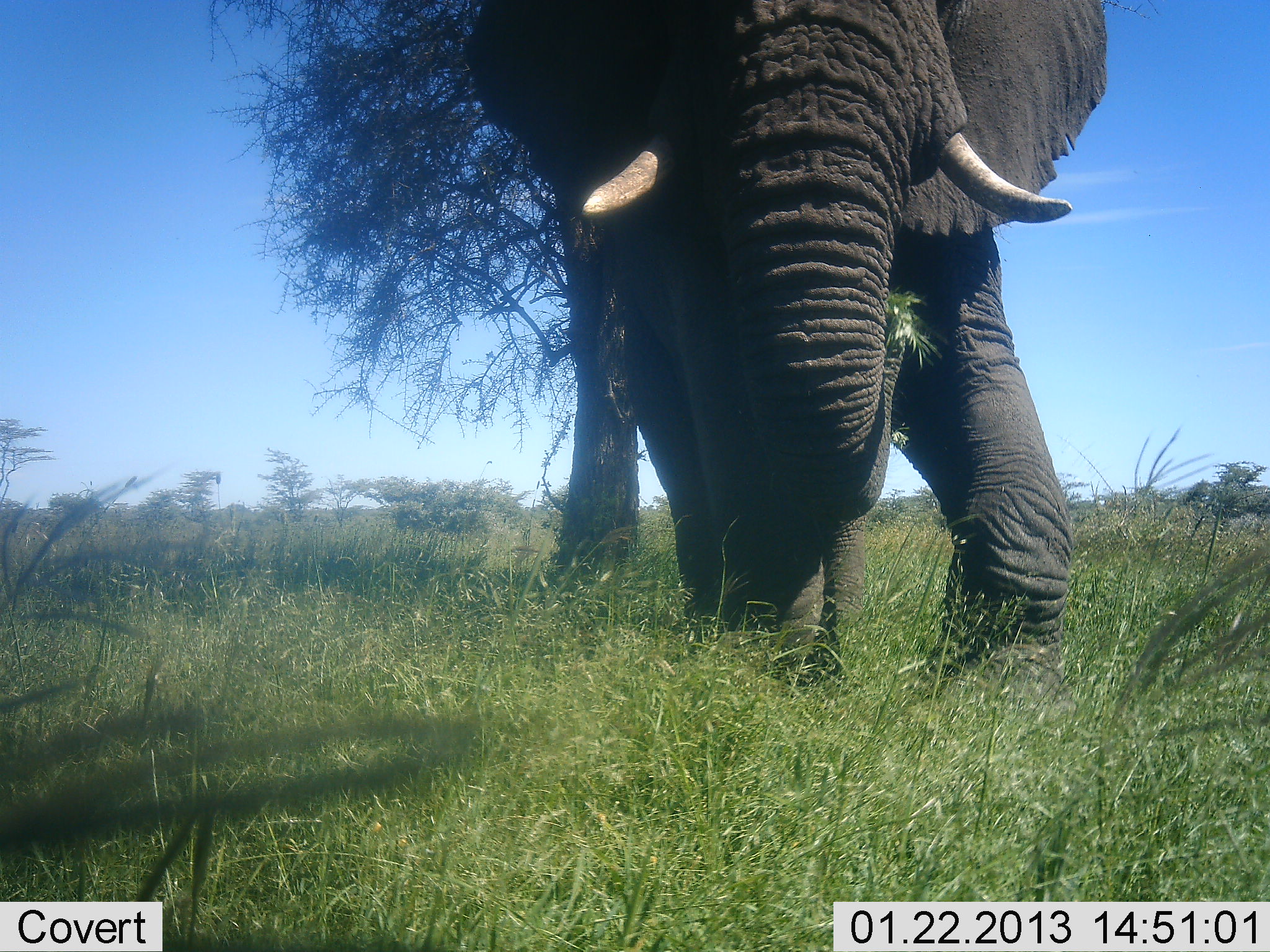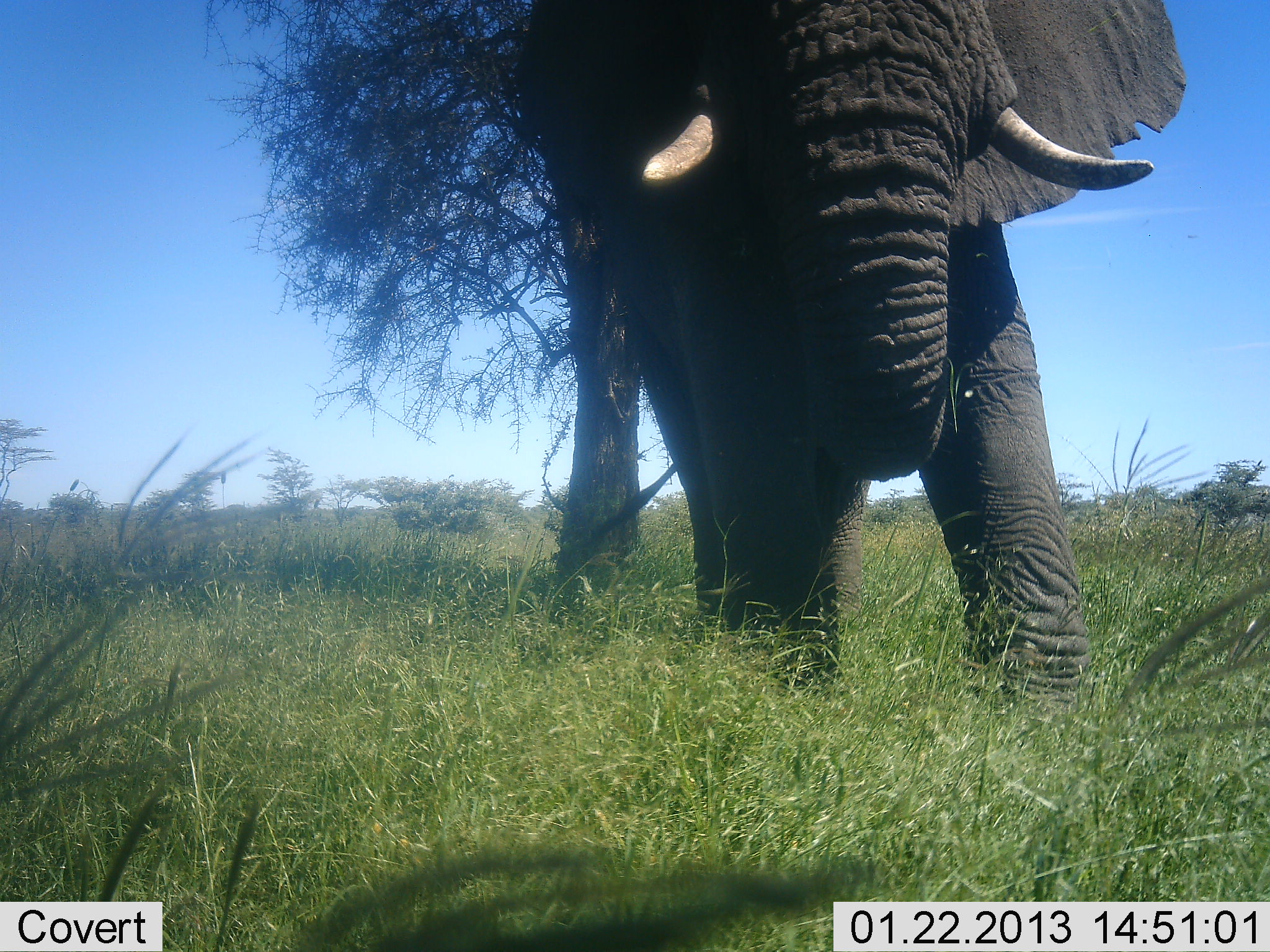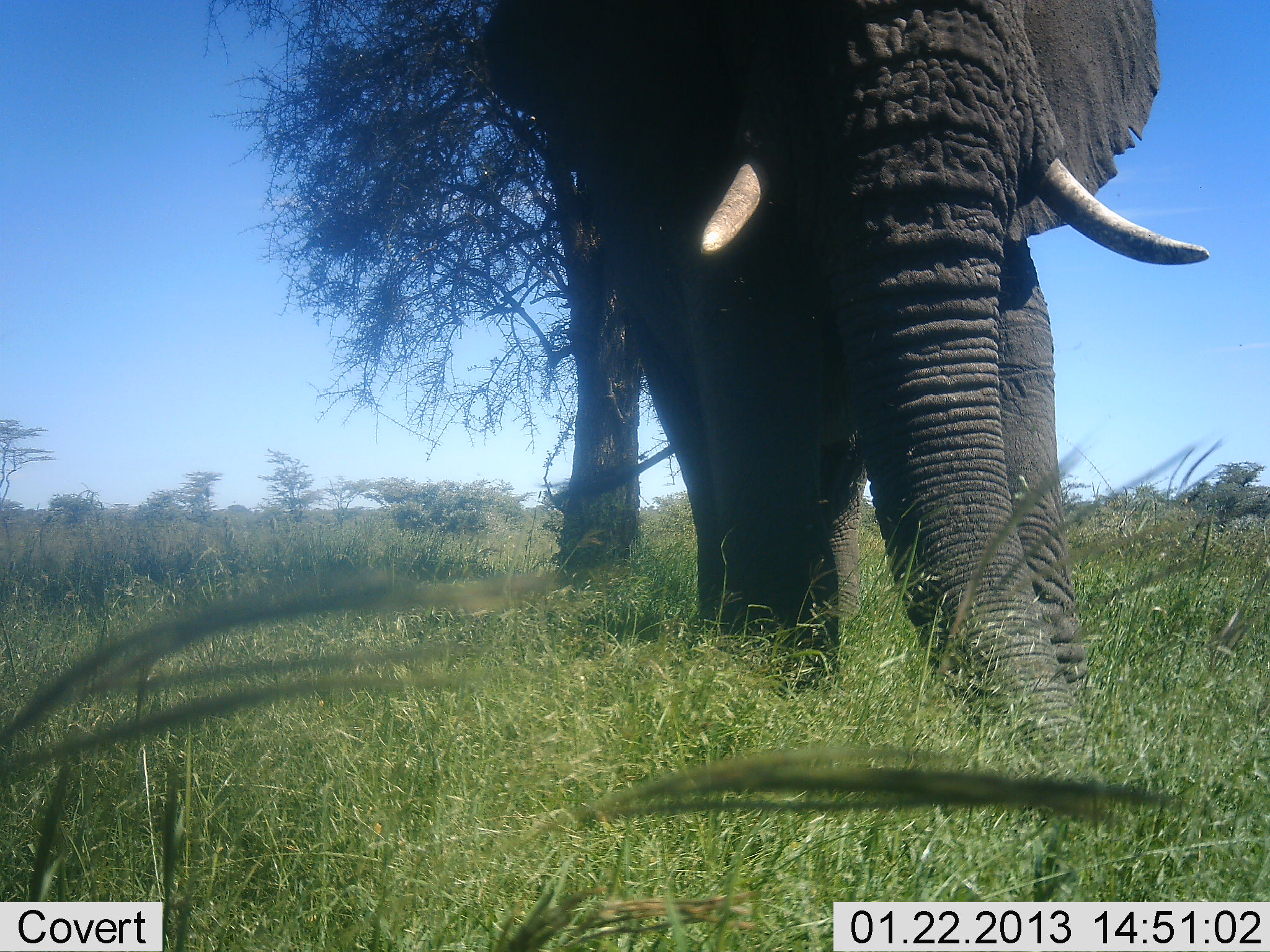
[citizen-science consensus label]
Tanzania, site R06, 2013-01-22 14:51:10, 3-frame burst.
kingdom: Animalia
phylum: Chordata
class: Mammalia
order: Proboscidea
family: Elephantidae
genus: Loxodonta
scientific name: Loxodonta africana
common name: african bush elephant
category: elephant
Elephant (african bush elephant) (Loxodonta africana), count 1. Behavior (volunteer vote fractions): standing 25%, resting 0%, moving 20%, interacting 0%. Young present (vote fraction): 0%. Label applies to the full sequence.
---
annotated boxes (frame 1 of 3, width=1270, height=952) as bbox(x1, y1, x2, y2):
animal: bbox(463, 0, 1114, 703)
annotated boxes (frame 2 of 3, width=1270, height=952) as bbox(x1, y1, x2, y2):
animal: bbox(523, 0, 1187, 706)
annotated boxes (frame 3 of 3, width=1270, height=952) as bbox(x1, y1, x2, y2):
animal: bbox(488, 0, 1210, 767)